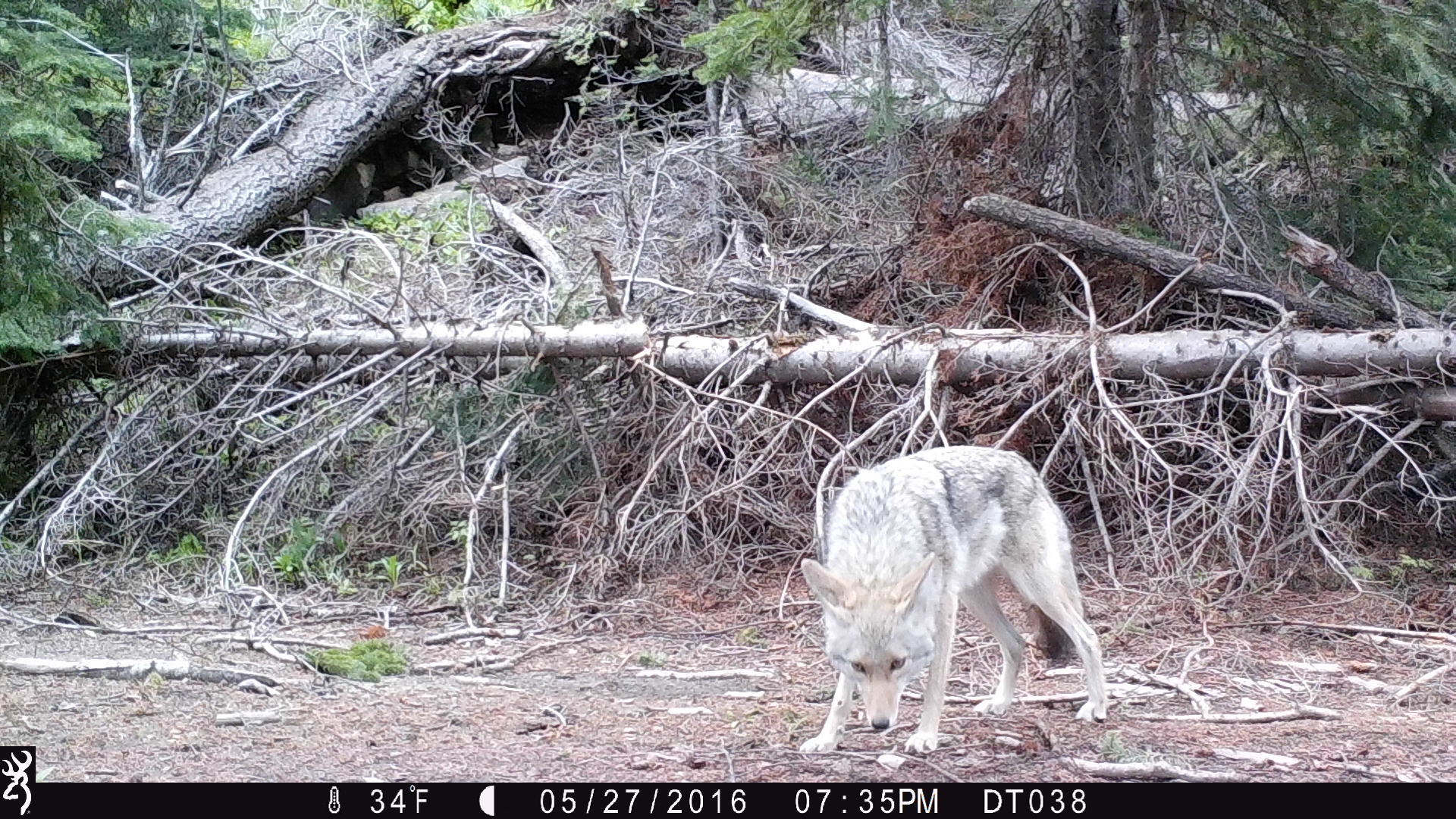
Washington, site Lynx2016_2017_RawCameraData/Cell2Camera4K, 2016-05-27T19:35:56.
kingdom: Animalia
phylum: Chordata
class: Mammalia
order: Carnivora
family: Canidae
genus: Canis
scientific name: Canis latrans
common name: coyote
Canis latrans (coyote). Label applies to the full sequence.